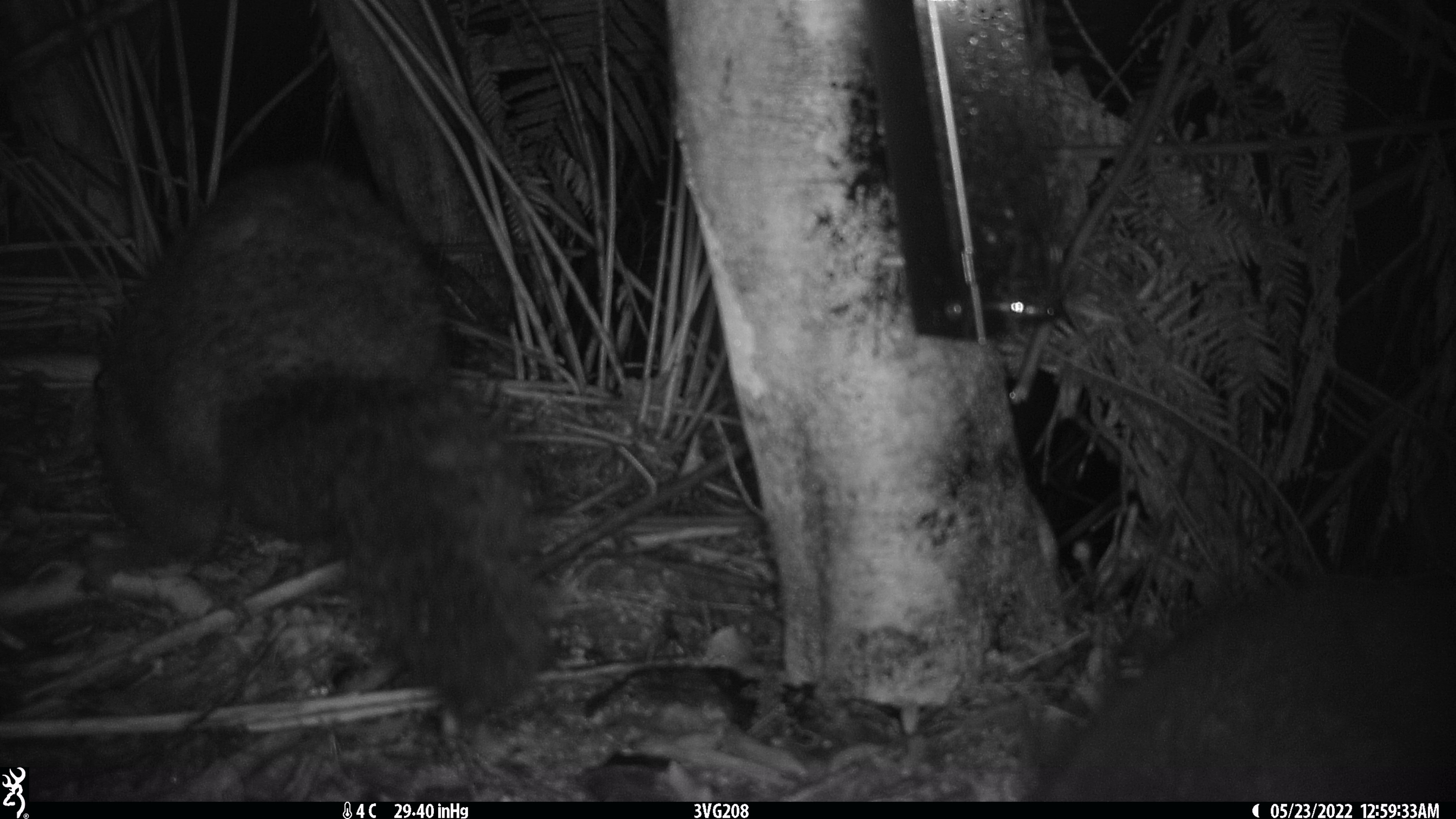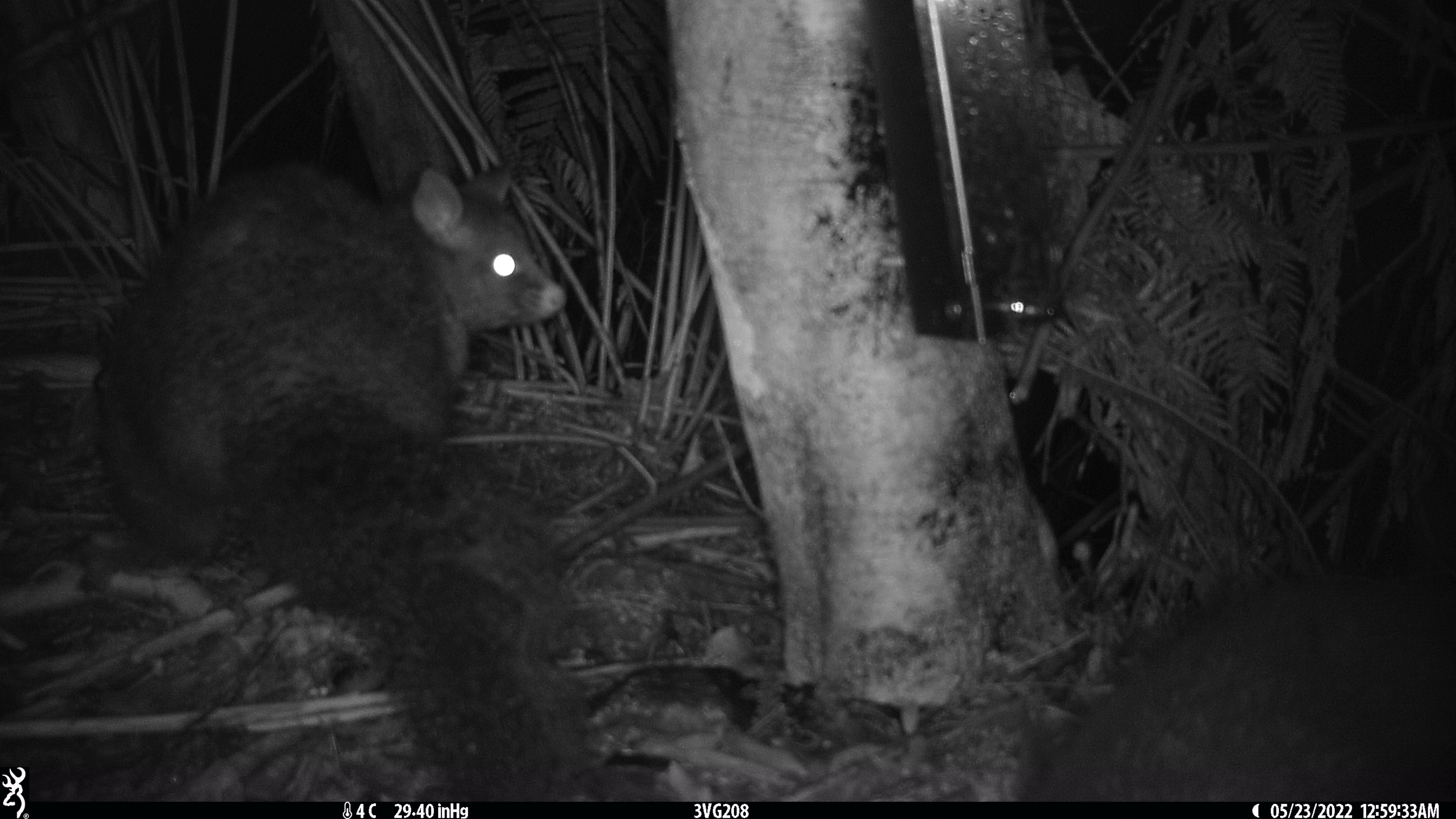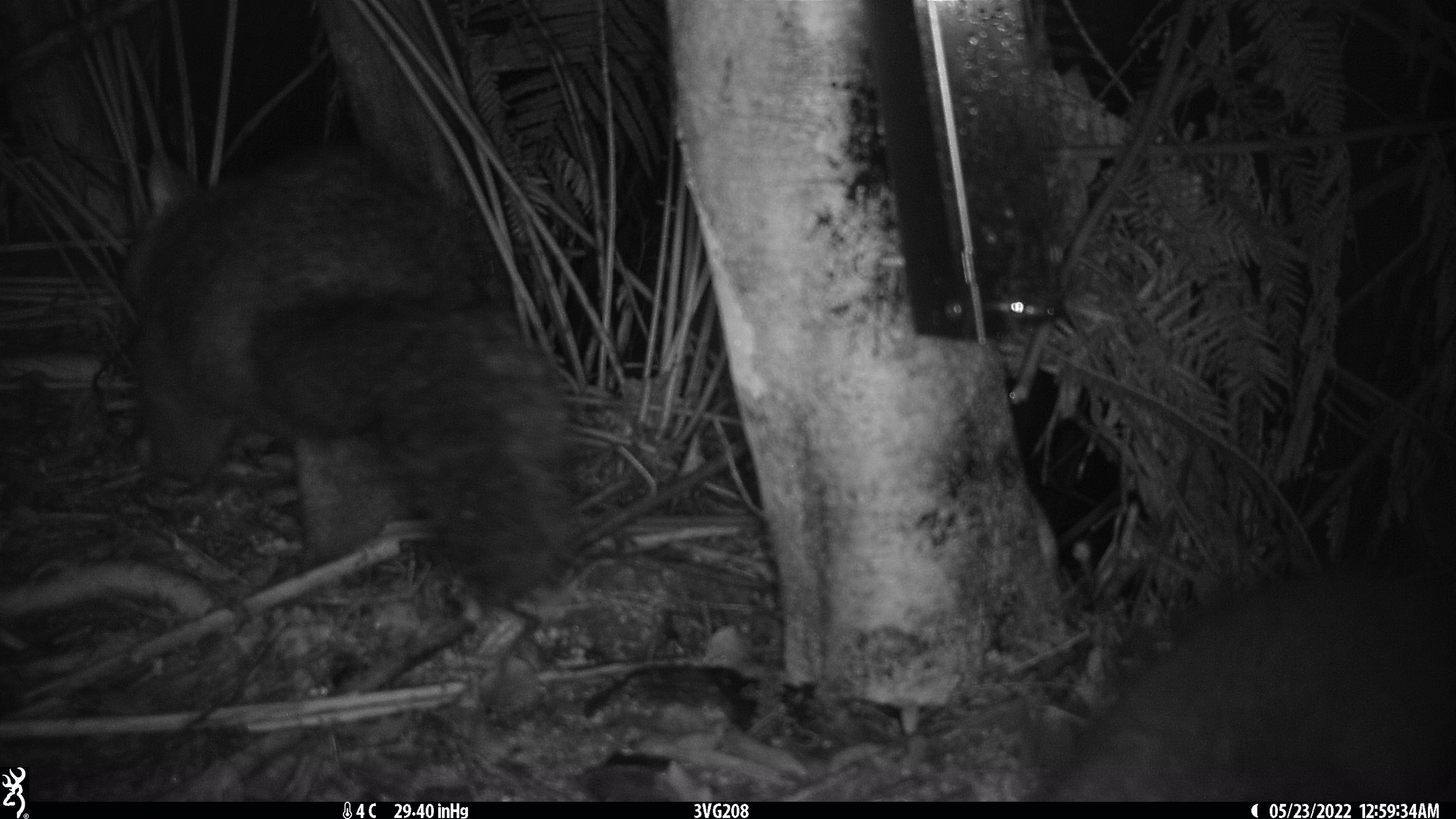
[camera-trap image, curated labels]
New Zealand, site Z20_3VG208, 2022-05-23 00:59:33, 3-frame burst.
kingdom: Animalia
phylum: Chordata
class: Mammalia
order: Diprotodontia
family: Phalangeridae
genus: Trichosurus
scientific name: Trichosurus vulpecula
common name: common brushtail possum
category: possum